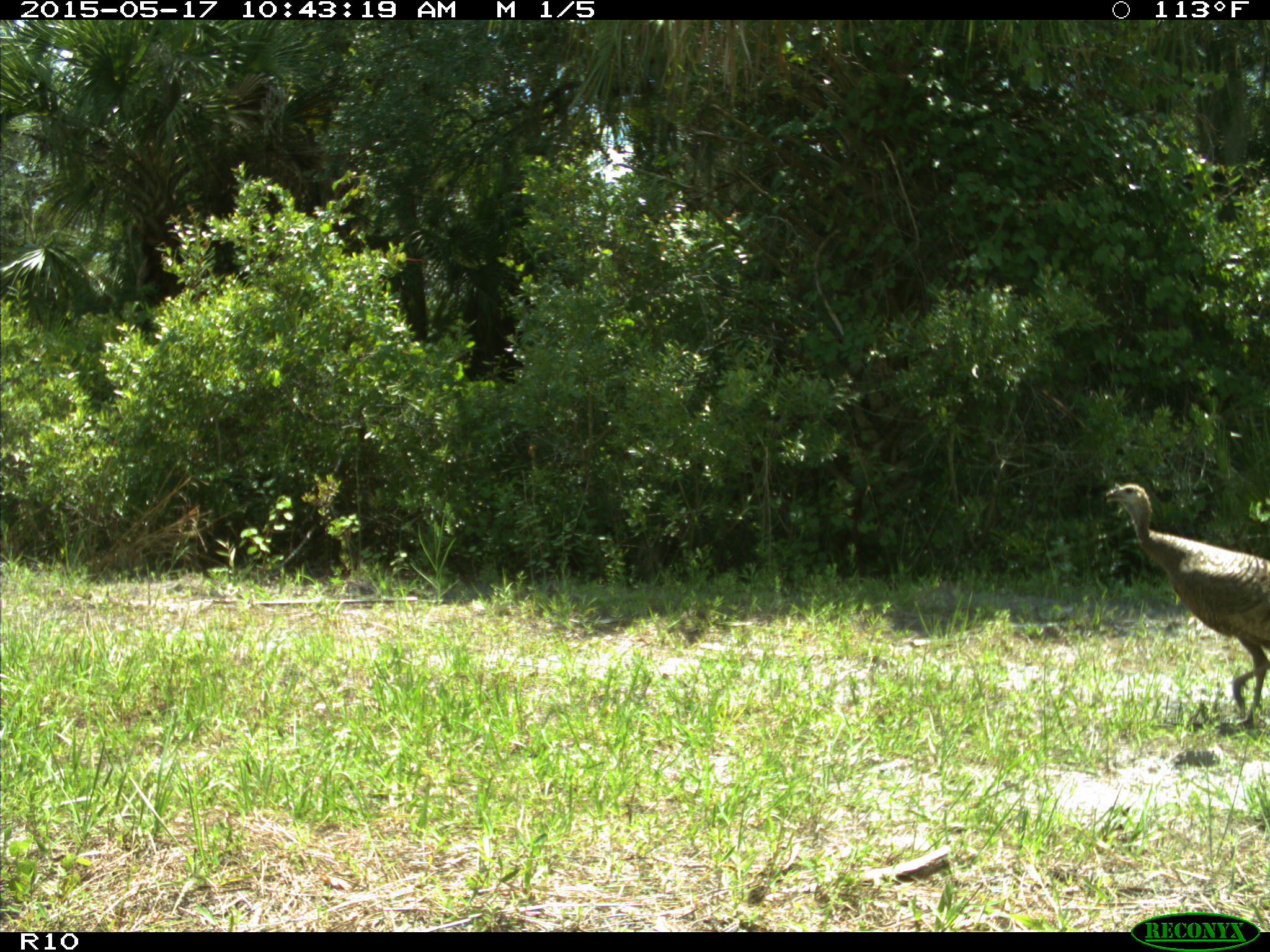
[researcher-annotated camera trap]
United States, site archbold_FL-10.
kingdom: Animalia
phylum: Chordata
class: Aves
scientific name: Aves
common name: birds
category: unidentified bird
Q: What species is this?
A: Unidentified bird (birds) (Aves).